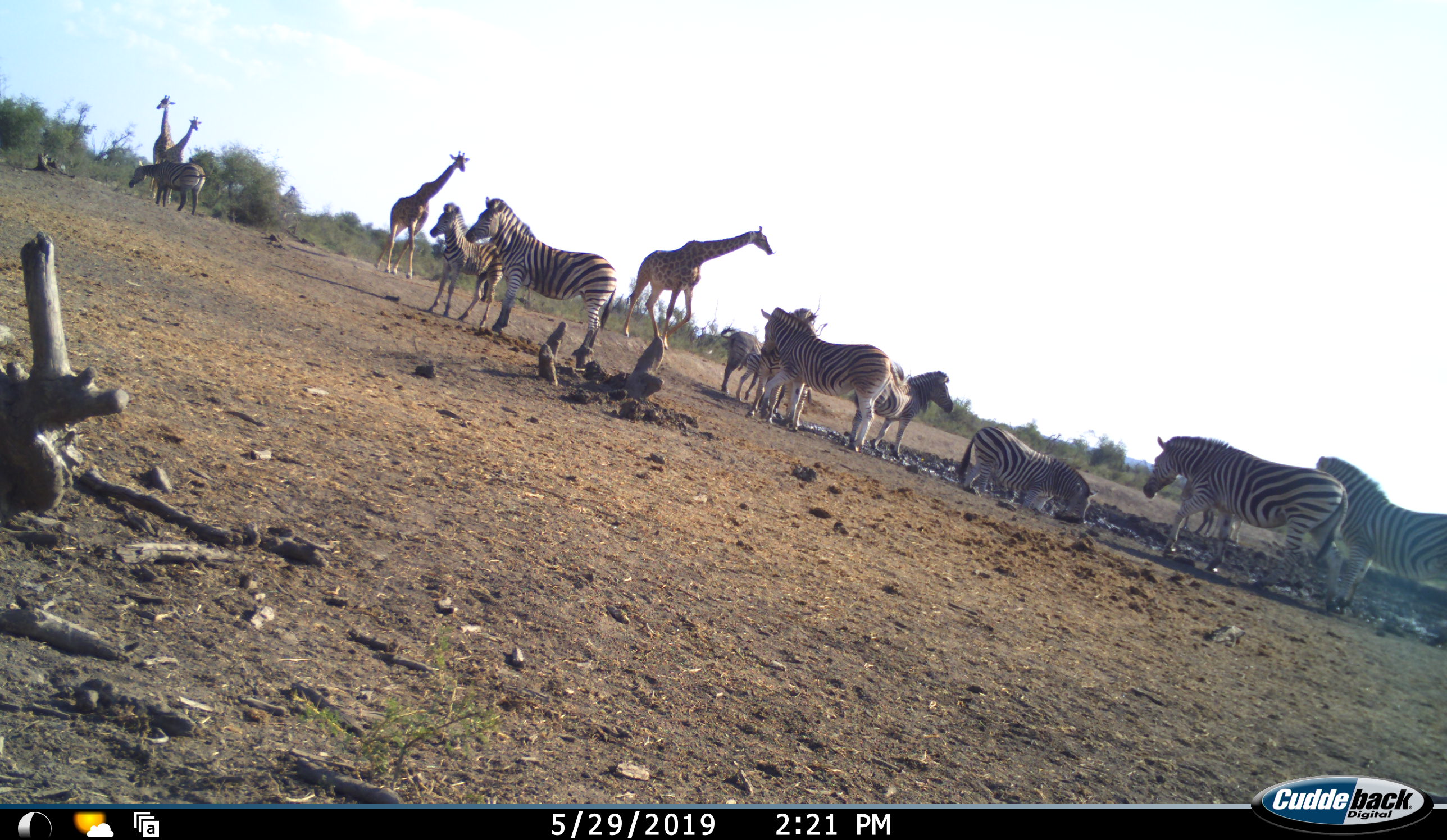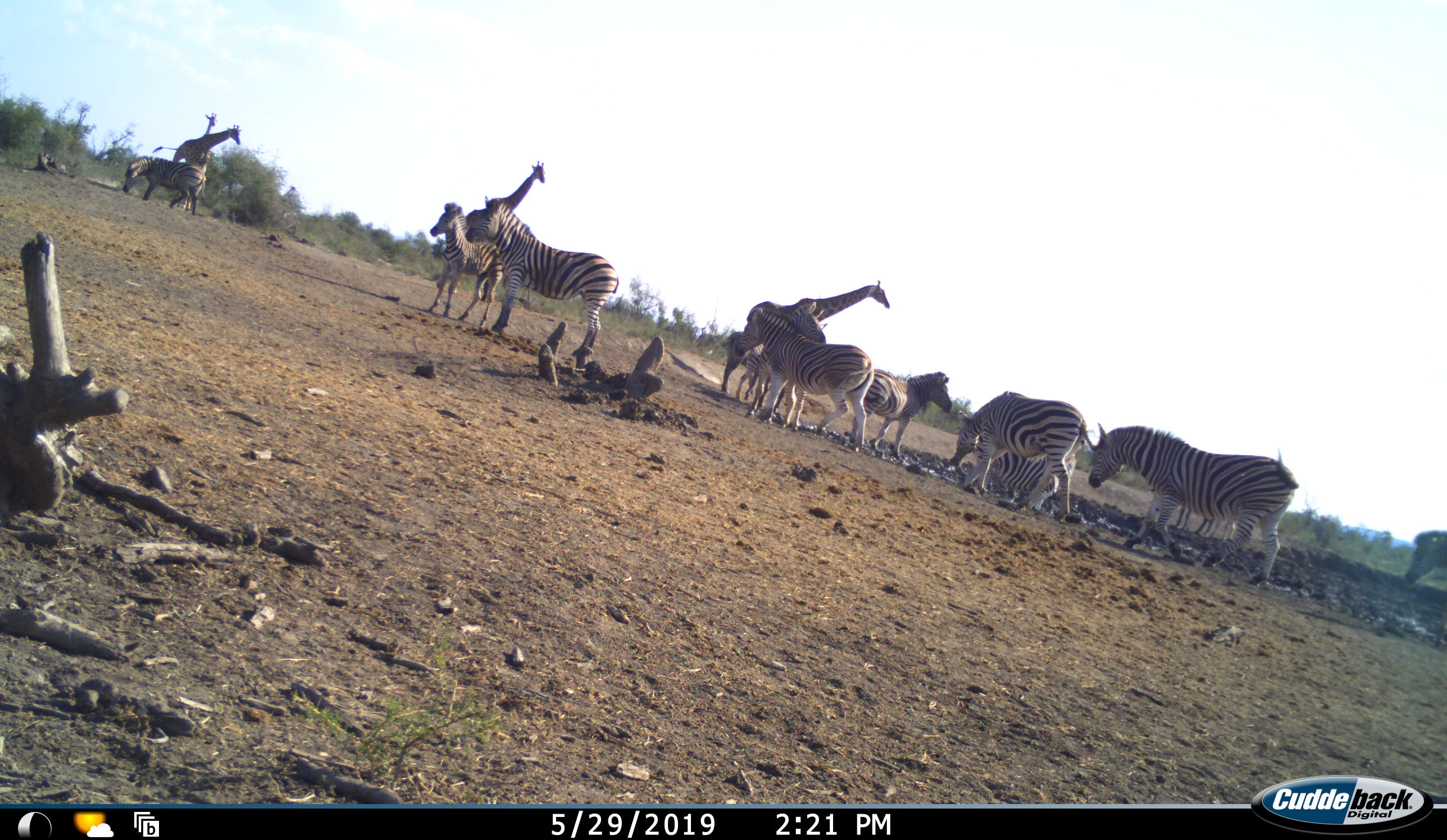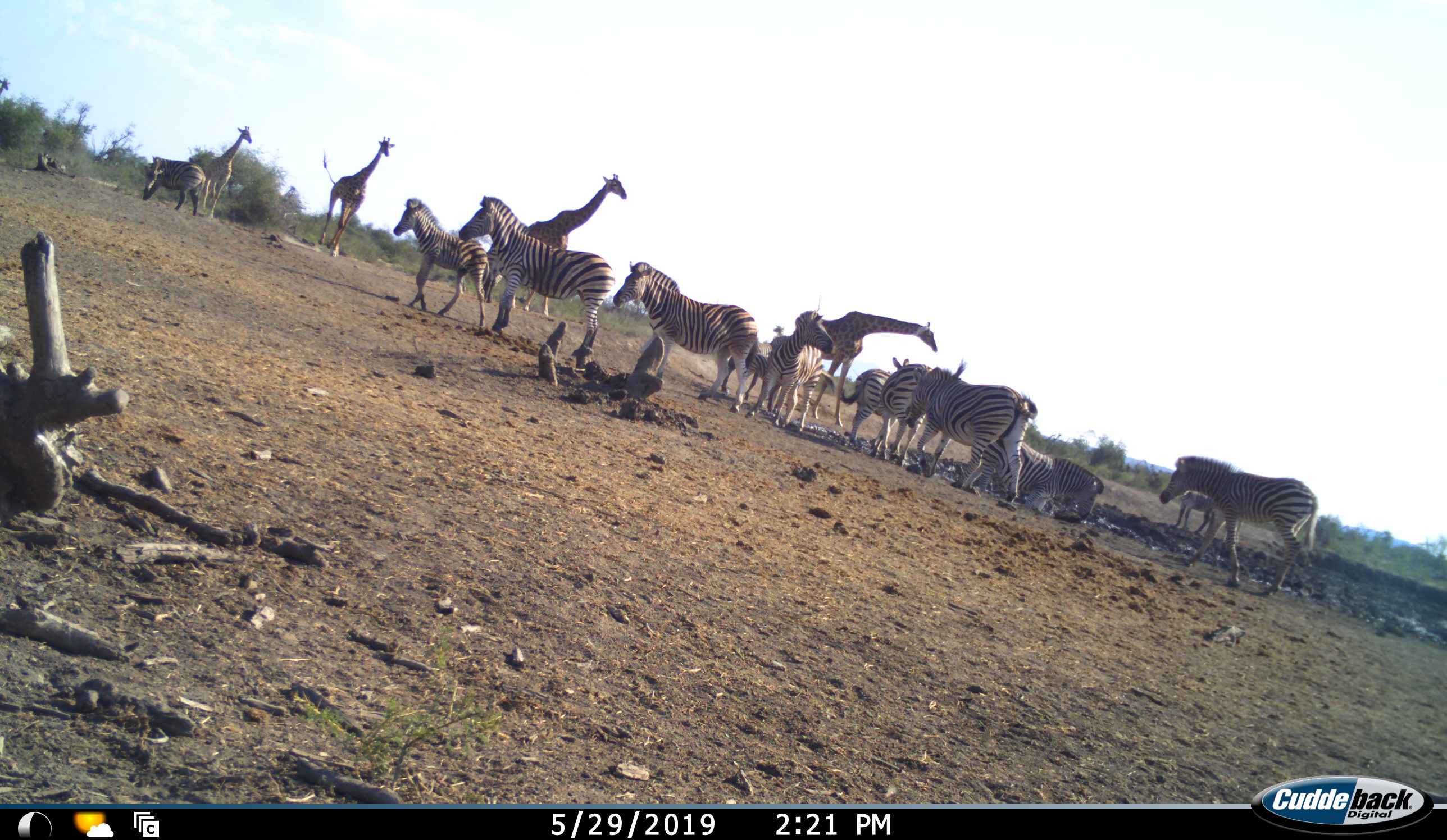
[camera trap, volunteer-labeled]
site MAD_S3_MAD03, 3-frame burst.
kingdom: Animalia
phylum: Chordata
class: Mammalia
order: Artiodactyla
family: Giraffidae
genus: Giraffa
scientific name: Giraffa camelopardalis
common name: giraffe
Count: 4.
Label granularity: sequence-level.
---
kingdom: Animalia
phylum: Chordata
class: Mammalia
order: Perissodactyla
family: Equidae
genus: Equus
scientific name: Equus quagga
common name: plains zebra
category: zebraplains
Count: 11-50.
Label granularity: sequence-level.